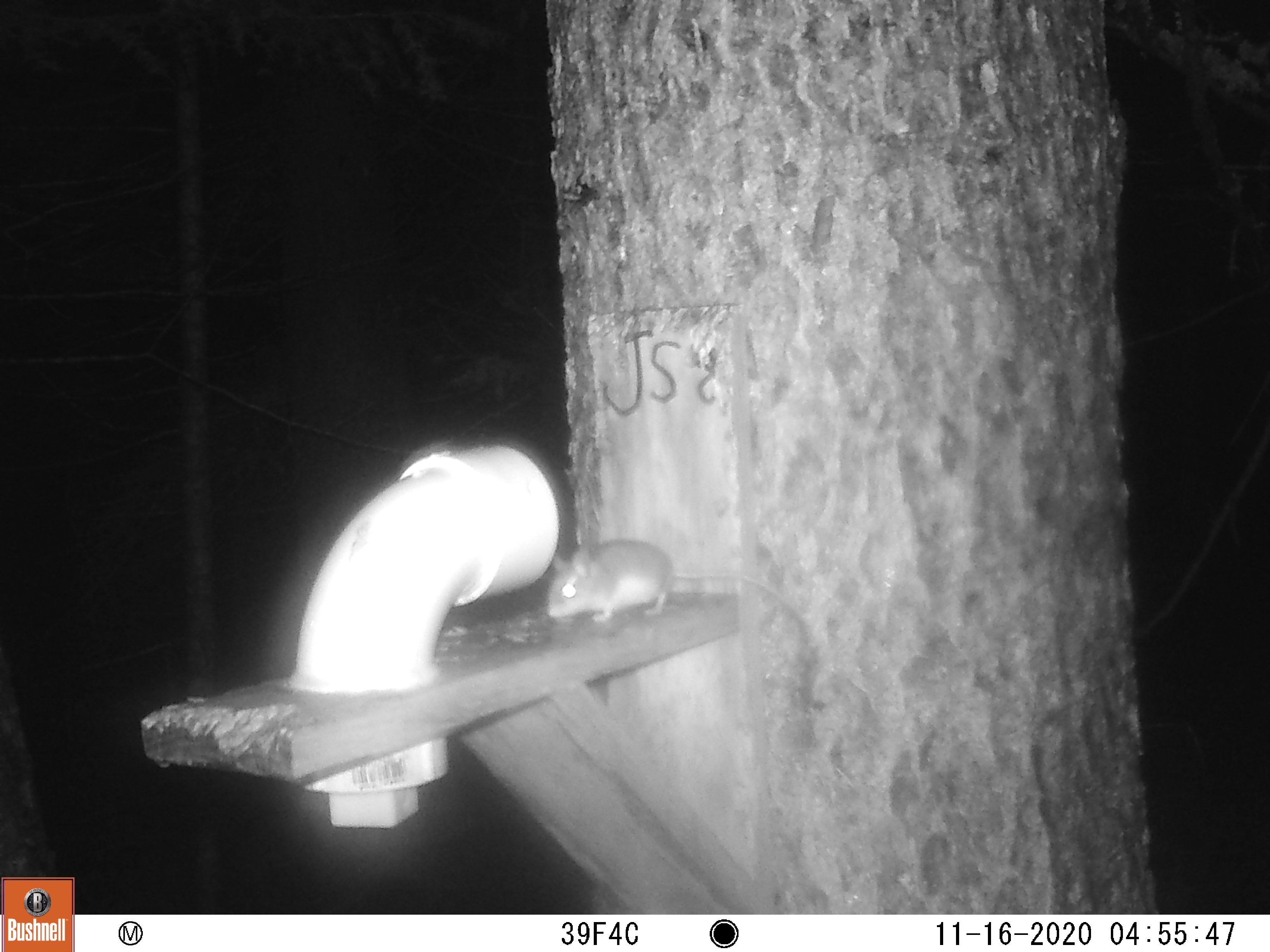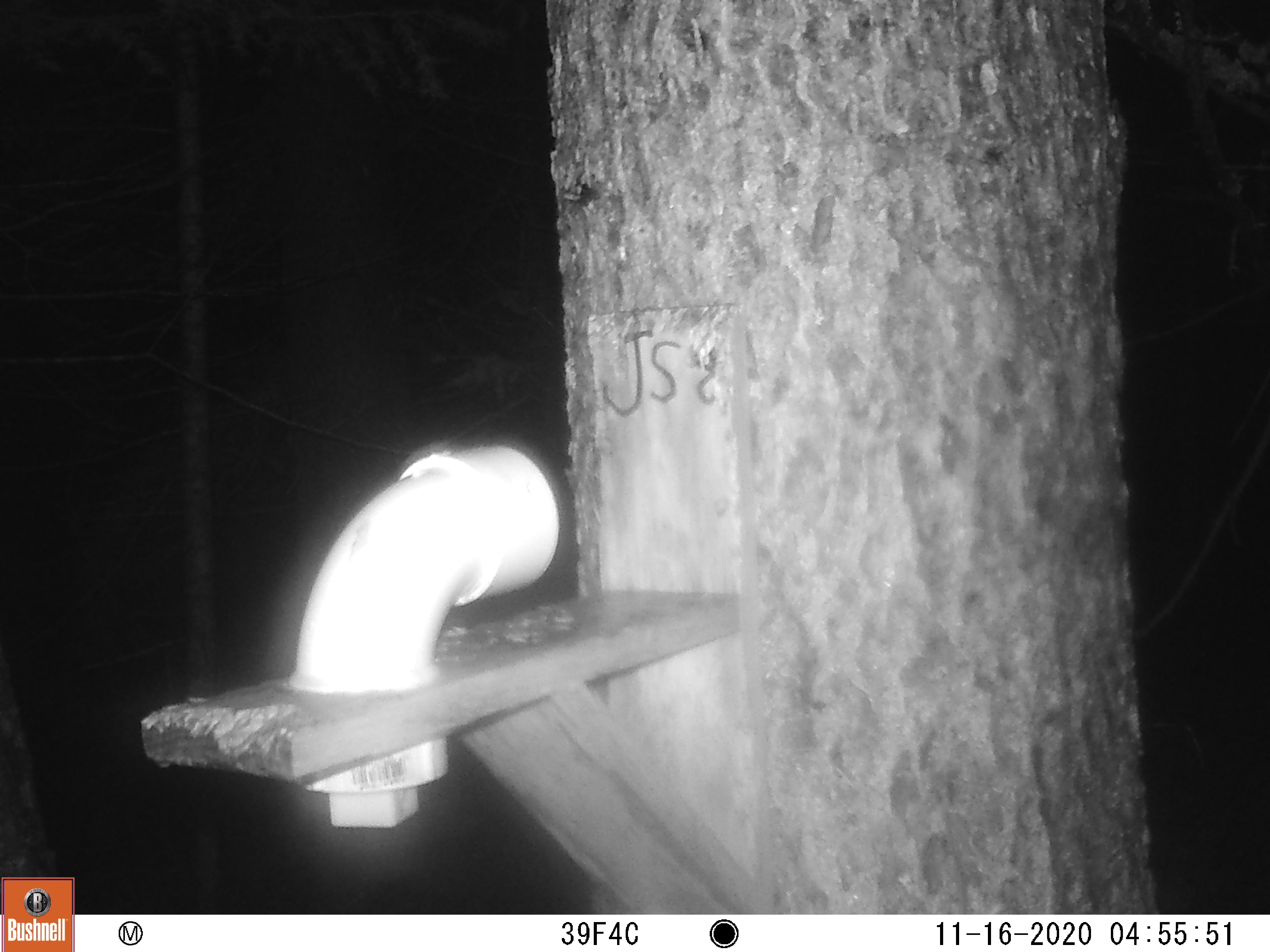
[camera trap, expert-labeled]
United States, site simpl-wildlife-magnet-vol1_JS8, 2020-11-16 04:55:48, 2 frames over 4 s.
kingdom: Animalia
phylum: Chordata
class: Mammalia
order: Rodentia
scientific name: Rodentia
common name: mouse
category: mouse sp.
Mouse sp. (mouse) (Rodentia).